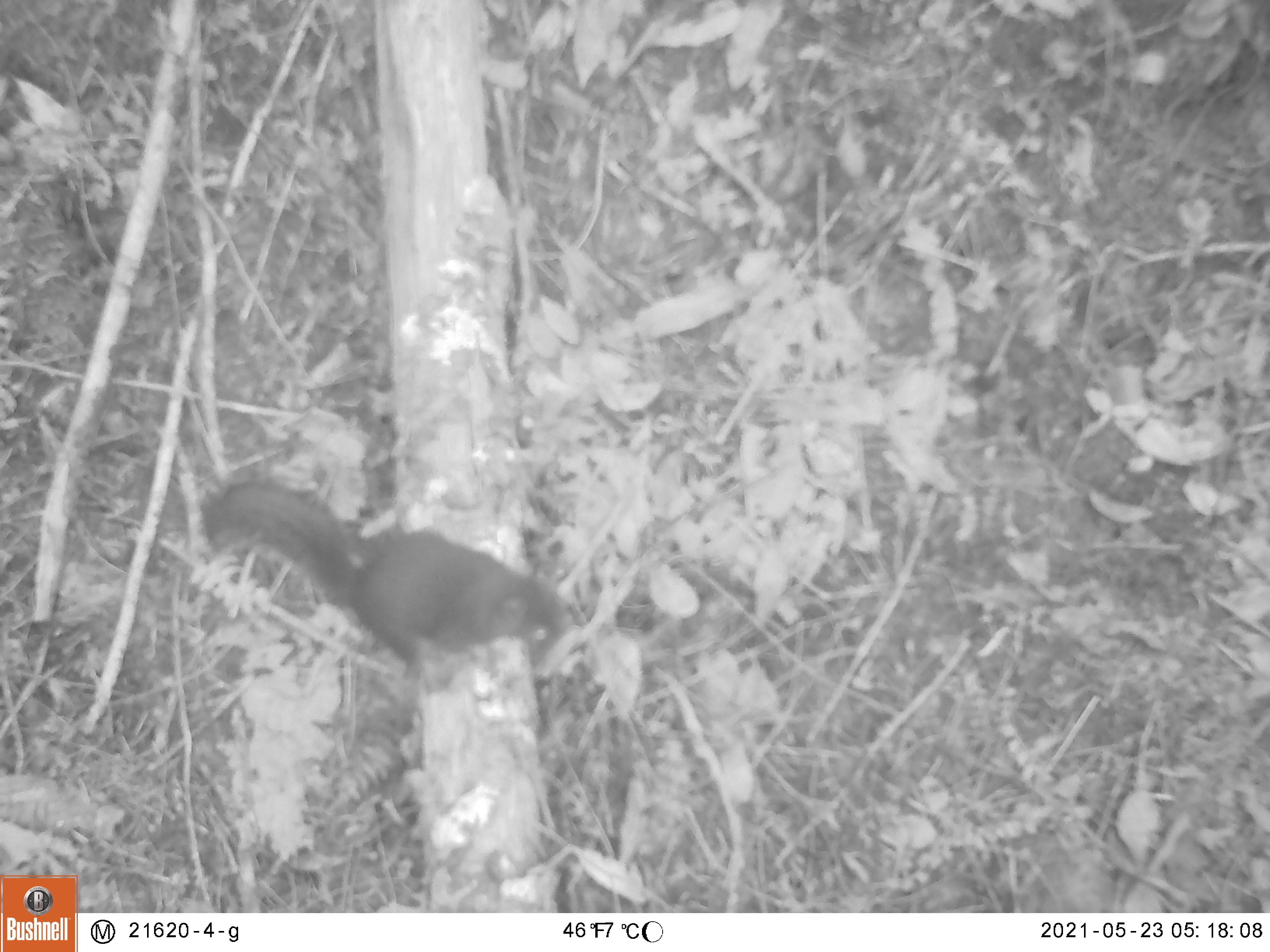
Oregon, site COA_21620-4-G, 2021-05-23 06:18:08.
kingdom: Animalia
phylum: Chordata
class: Mammalia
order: Rodentia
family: Sciuridae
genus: Tamiasciurus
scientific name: Tamiasciurus douglasii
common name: douglas squirrel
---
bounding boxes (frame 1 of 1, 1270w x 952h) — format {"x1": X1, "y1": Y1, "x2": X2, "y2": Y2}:
douglas squirrel: {"x1": 186, "y1": 462, "x2": 586, "y2": 688}